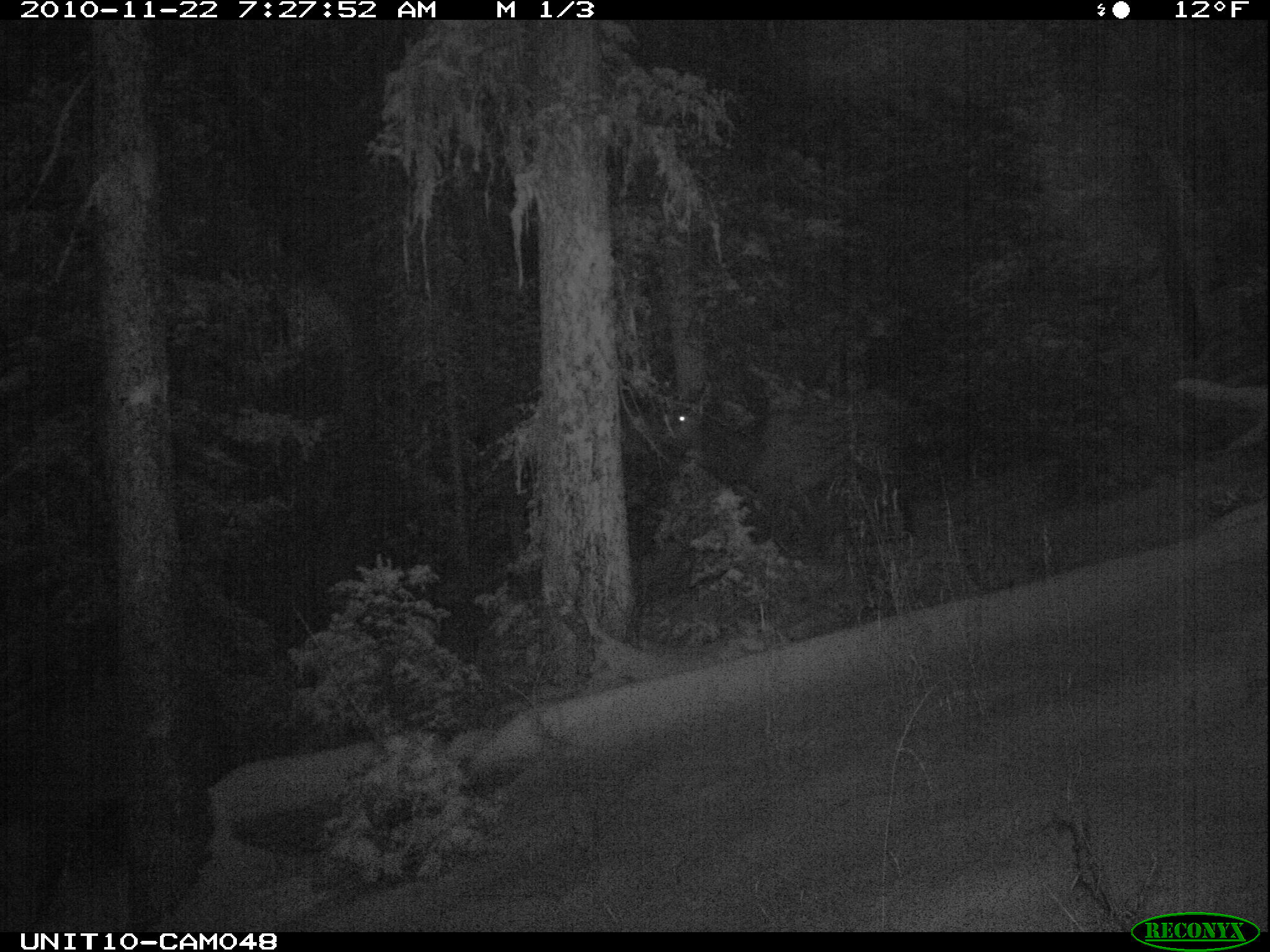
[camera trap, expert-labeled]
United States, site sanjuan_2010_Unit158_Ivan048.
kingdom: Animalia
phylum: Chordata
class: Mammalia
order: Artiodactyla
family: Cervidae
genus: Cervus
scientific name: Cervus elaphus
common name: red deer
Cervus elaphus (red deer).